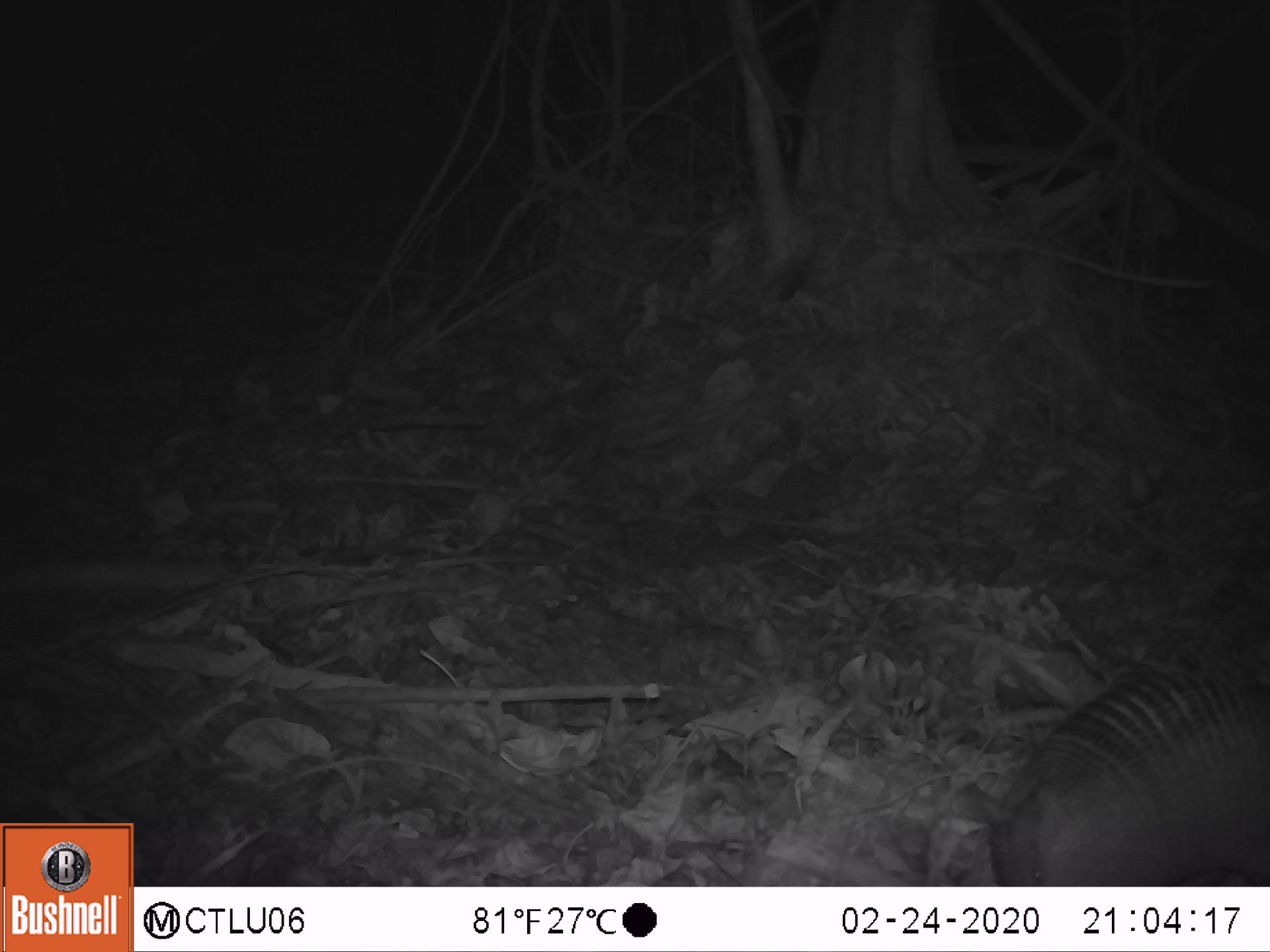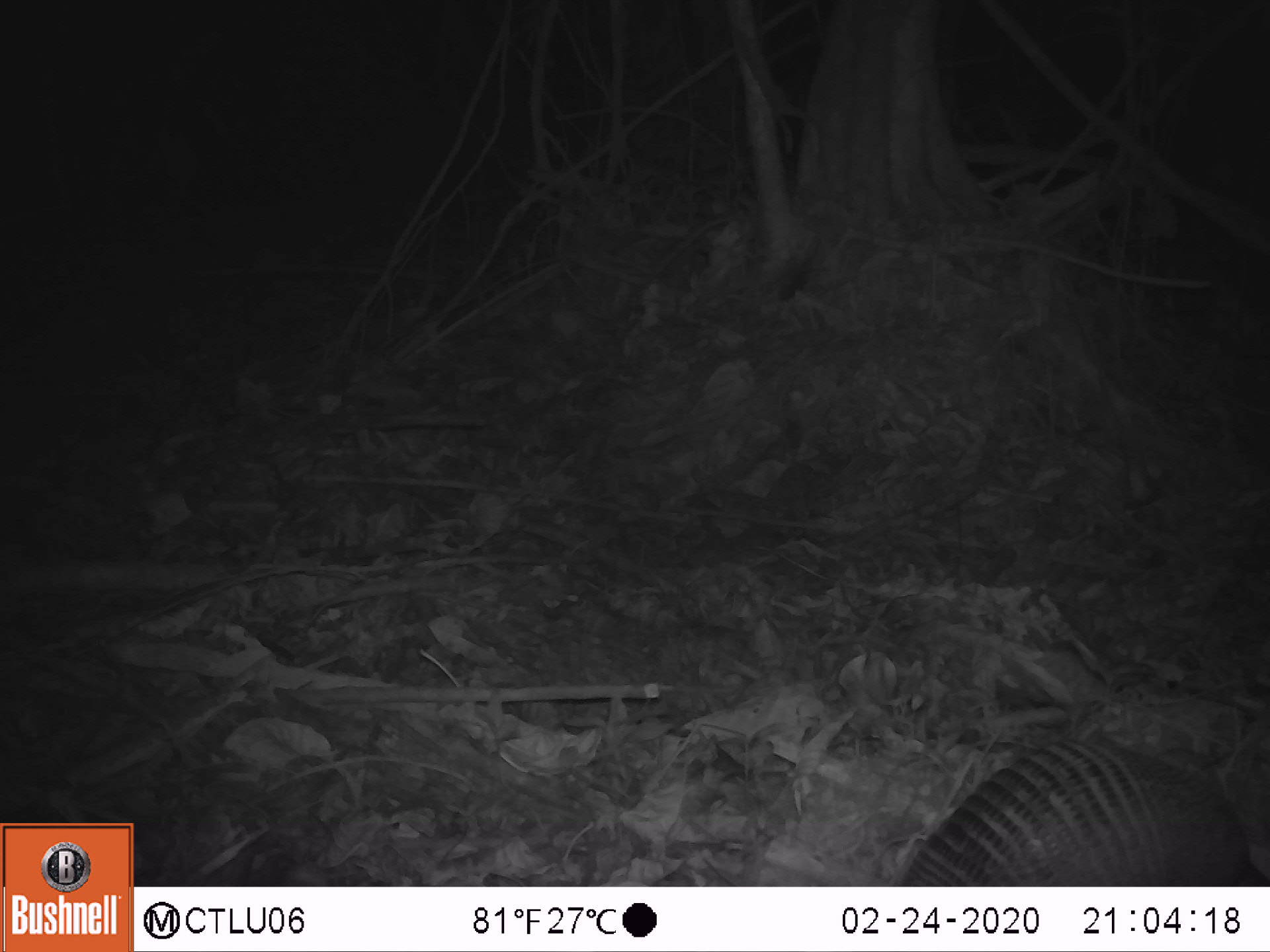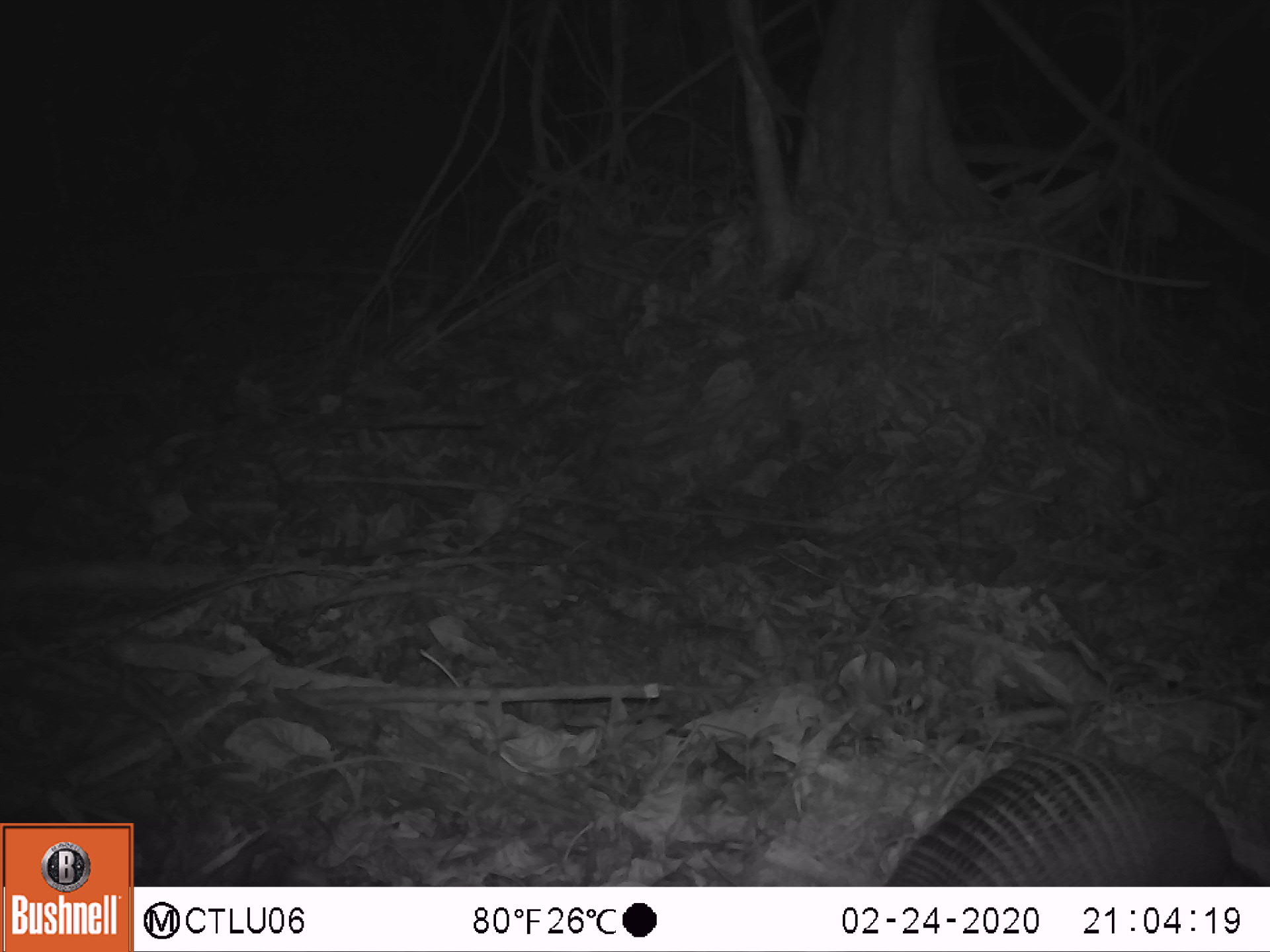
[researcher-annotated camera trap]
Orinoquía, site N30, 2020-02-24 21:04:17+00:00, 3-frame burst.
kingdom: Animalia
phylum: Chordata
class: Mammalia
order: Cingulata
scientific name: Cingulata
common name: armadillo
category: unknown armadillo